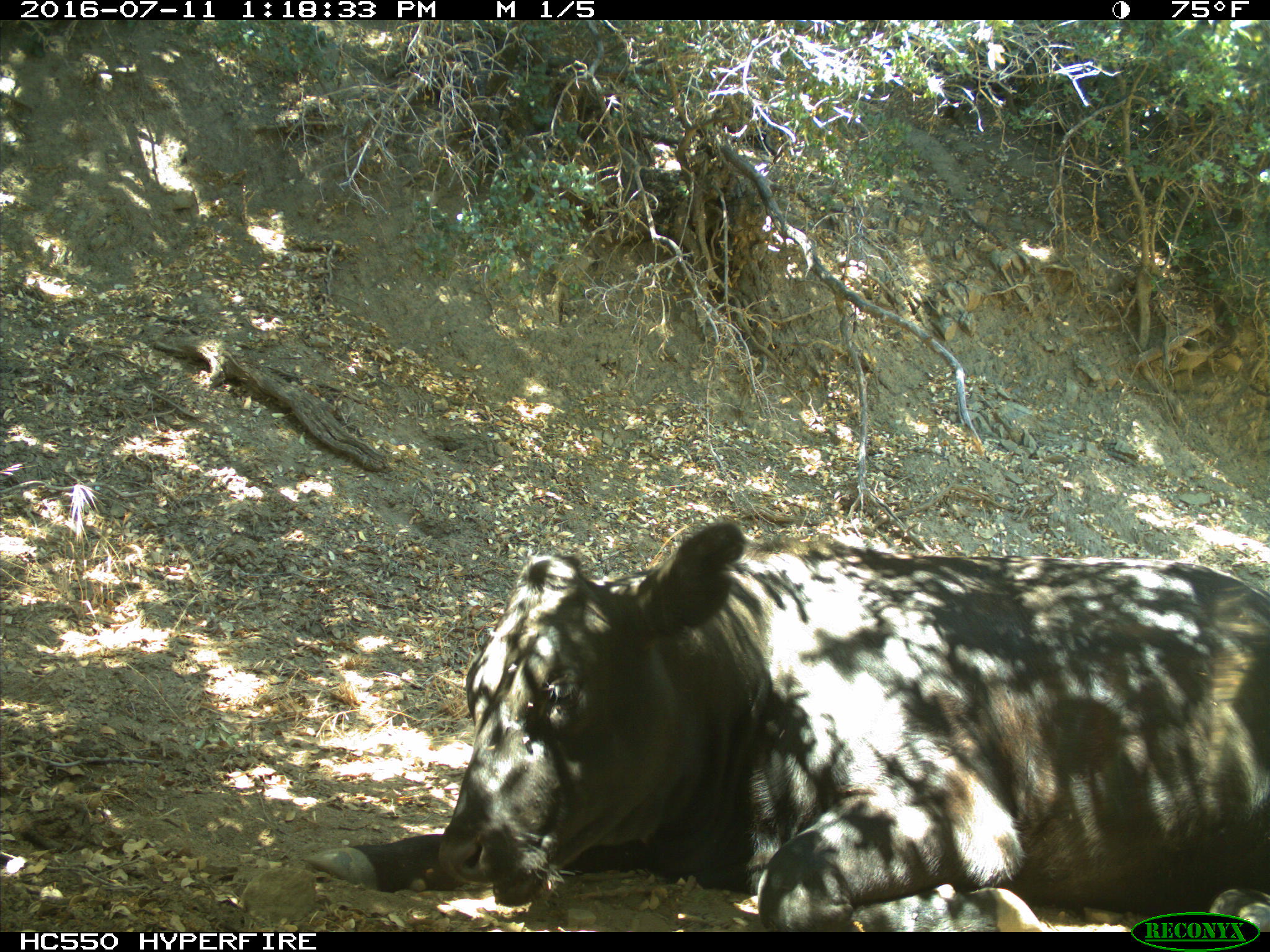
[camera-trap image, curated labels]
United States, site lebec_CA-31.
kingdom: Animalia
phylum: Chordata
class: Mammalia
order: Artiodactyla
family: Bovidae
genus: Bos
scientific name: Bos taurus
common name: domestic cow